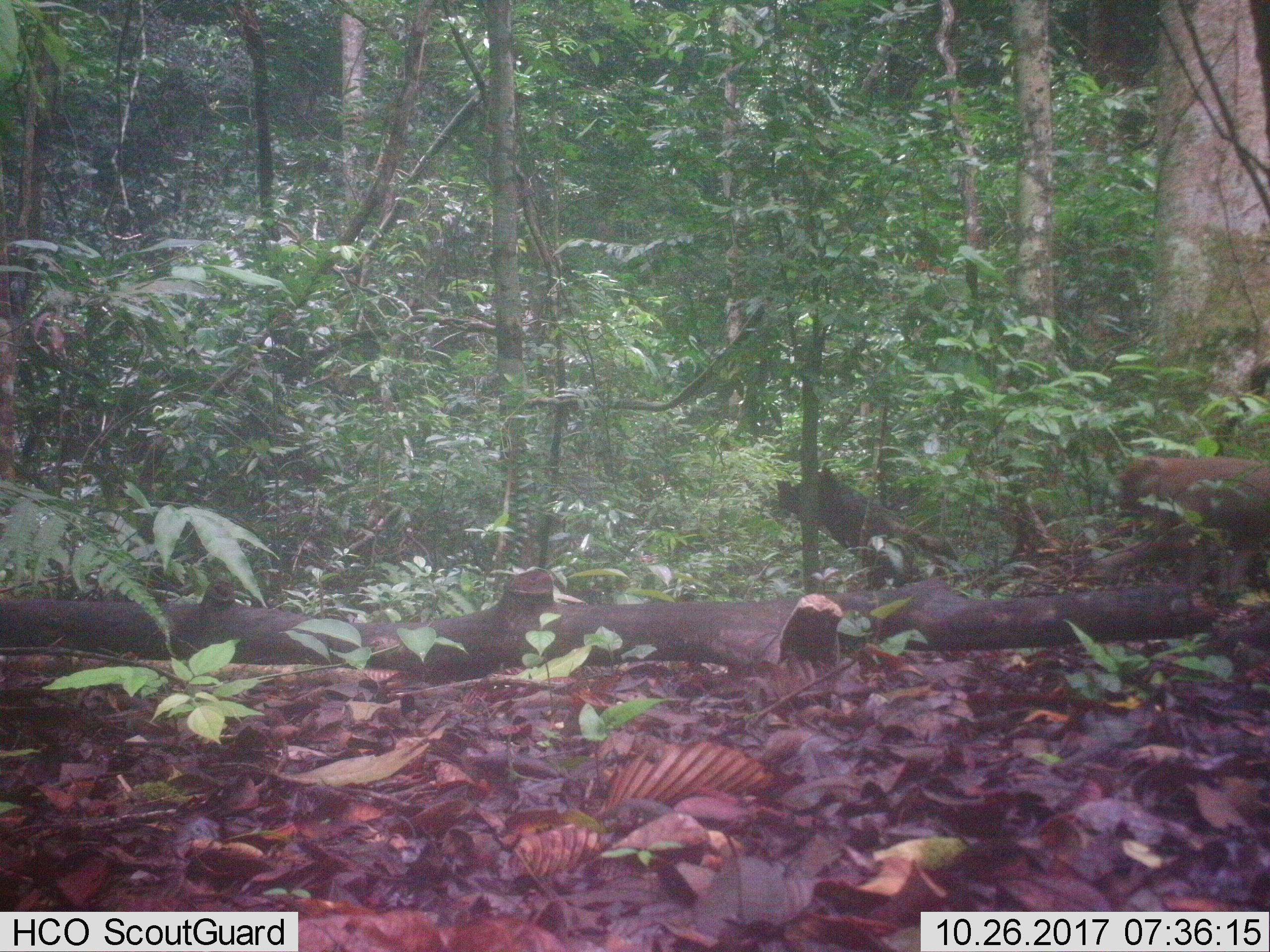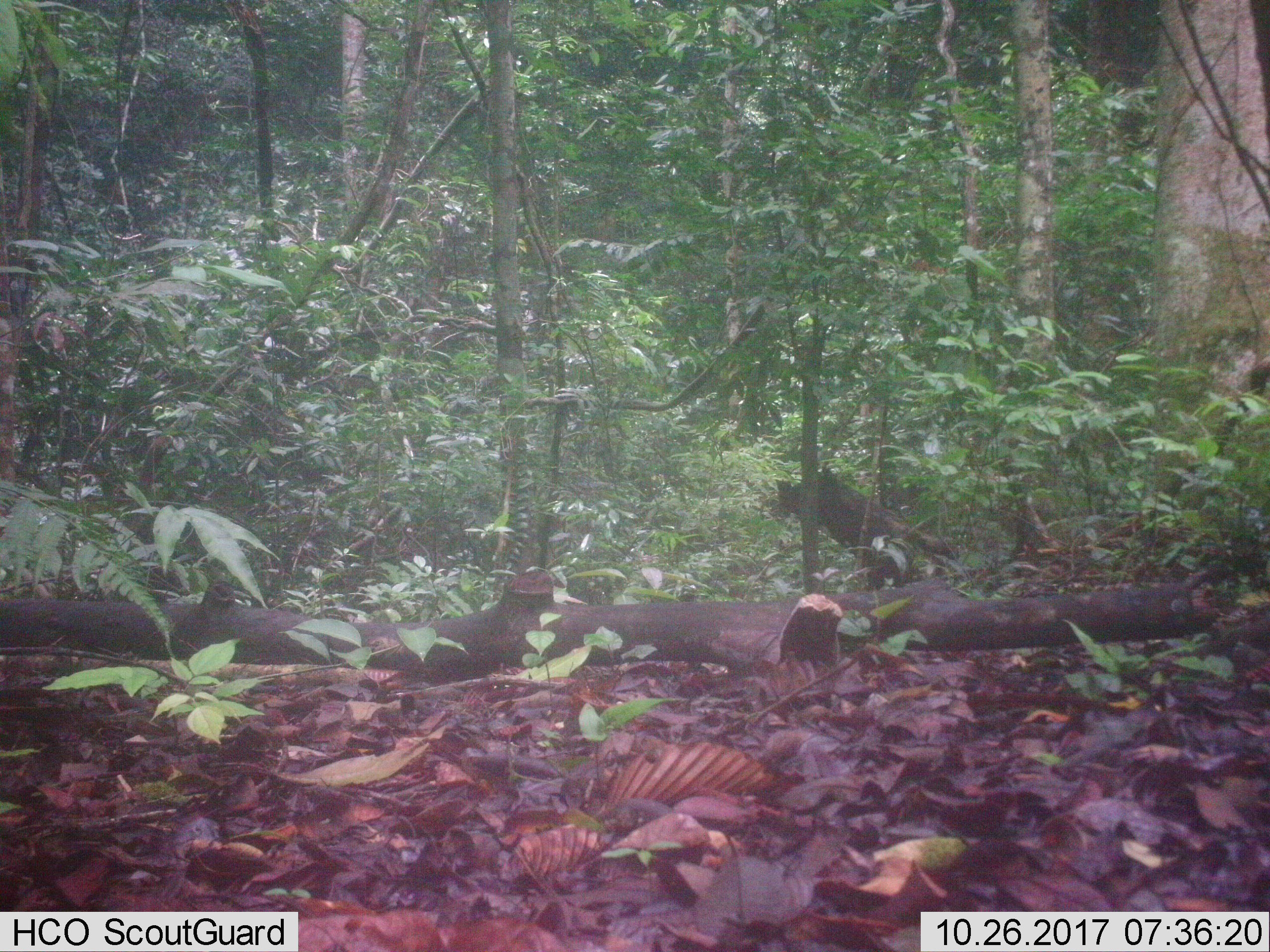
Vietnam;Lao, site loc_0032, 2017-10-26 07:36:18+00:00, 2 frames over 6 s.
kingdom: Animalia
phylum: Chordata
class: Mammalia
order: Primates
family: Cercopithecidae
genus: Macaca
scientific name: Macaca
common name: macaques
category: assam or rhesus macaque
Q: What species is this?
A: Assam or rhesus macaque (macaques) (Macaca).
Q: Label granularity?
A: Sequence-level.